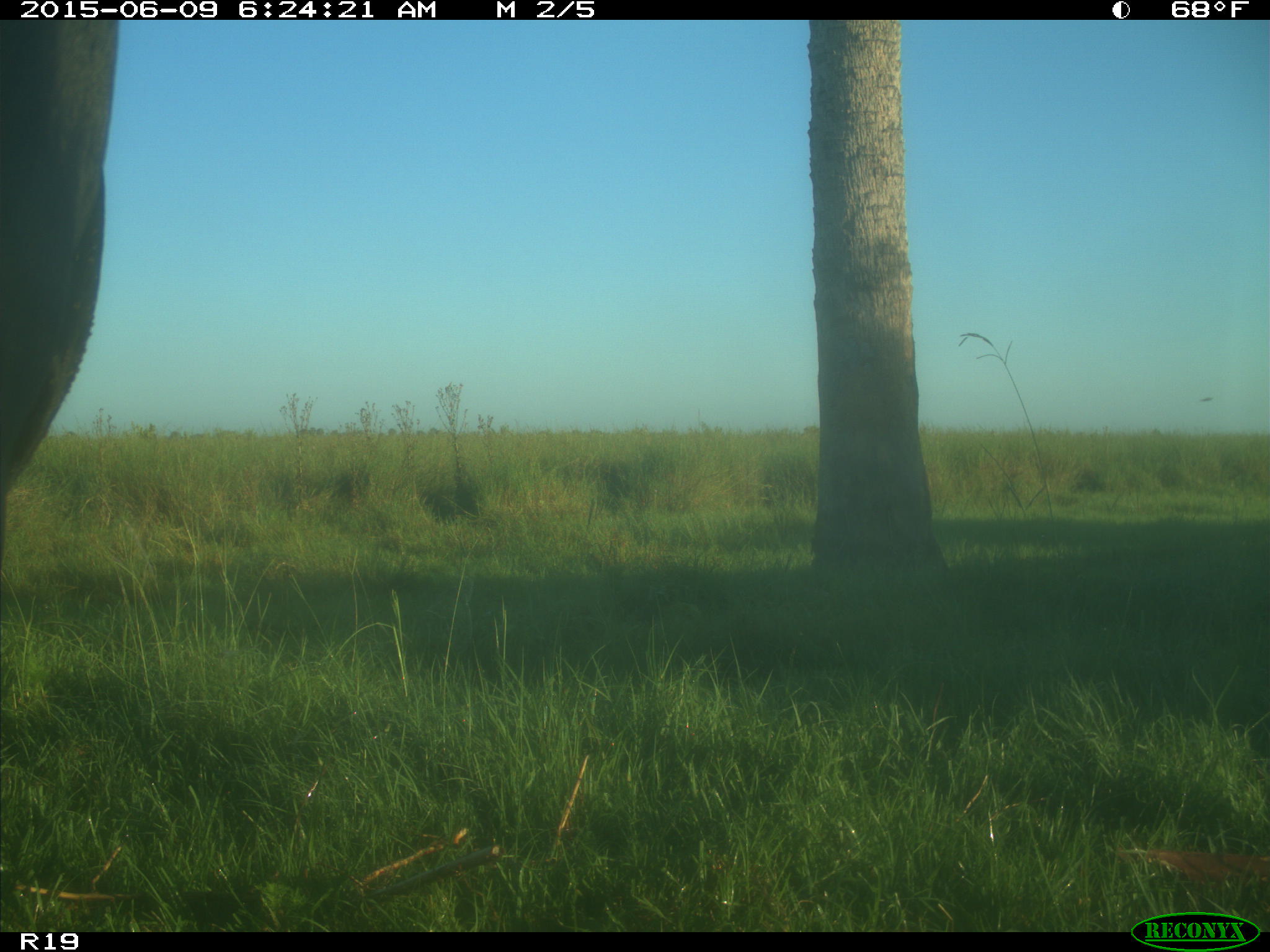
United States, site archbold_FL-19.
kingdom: Animalia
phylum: Chordata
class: Mammalia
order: Artiodactyla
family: Bovidae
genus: Bos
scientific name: Bos taurus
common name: domestic cow